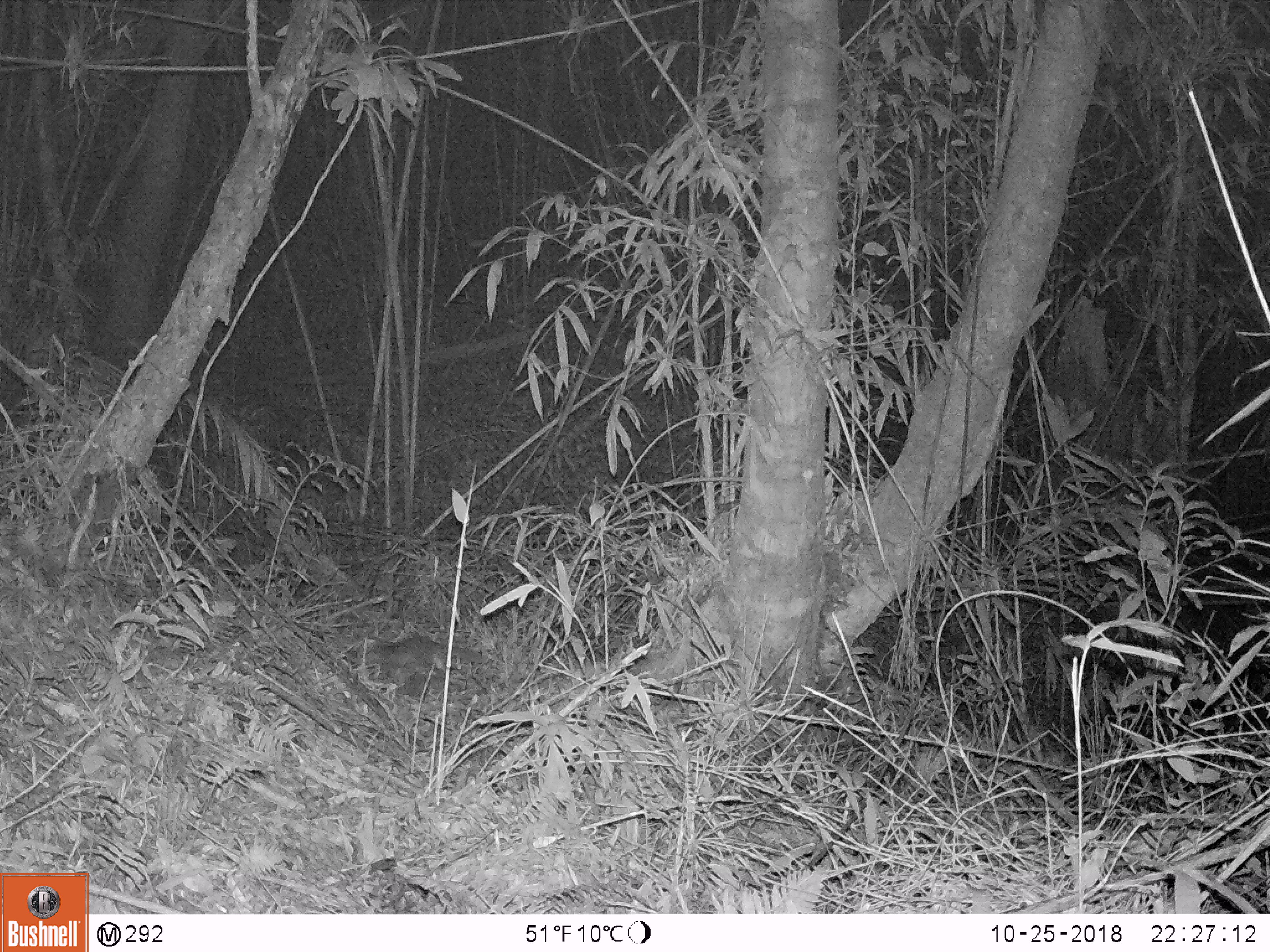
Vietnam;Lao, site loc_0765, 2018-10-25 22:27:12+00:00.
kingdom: Animalia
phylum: Chordata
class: Mammalia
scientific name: Mammalia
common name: mammal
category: unidentified small mammal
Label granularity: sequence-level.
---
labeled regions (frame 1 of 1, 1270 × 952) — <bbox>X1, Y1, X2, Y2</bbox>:
unidentified small mammal: <bbox>364, 636, 488, 671</bbox>